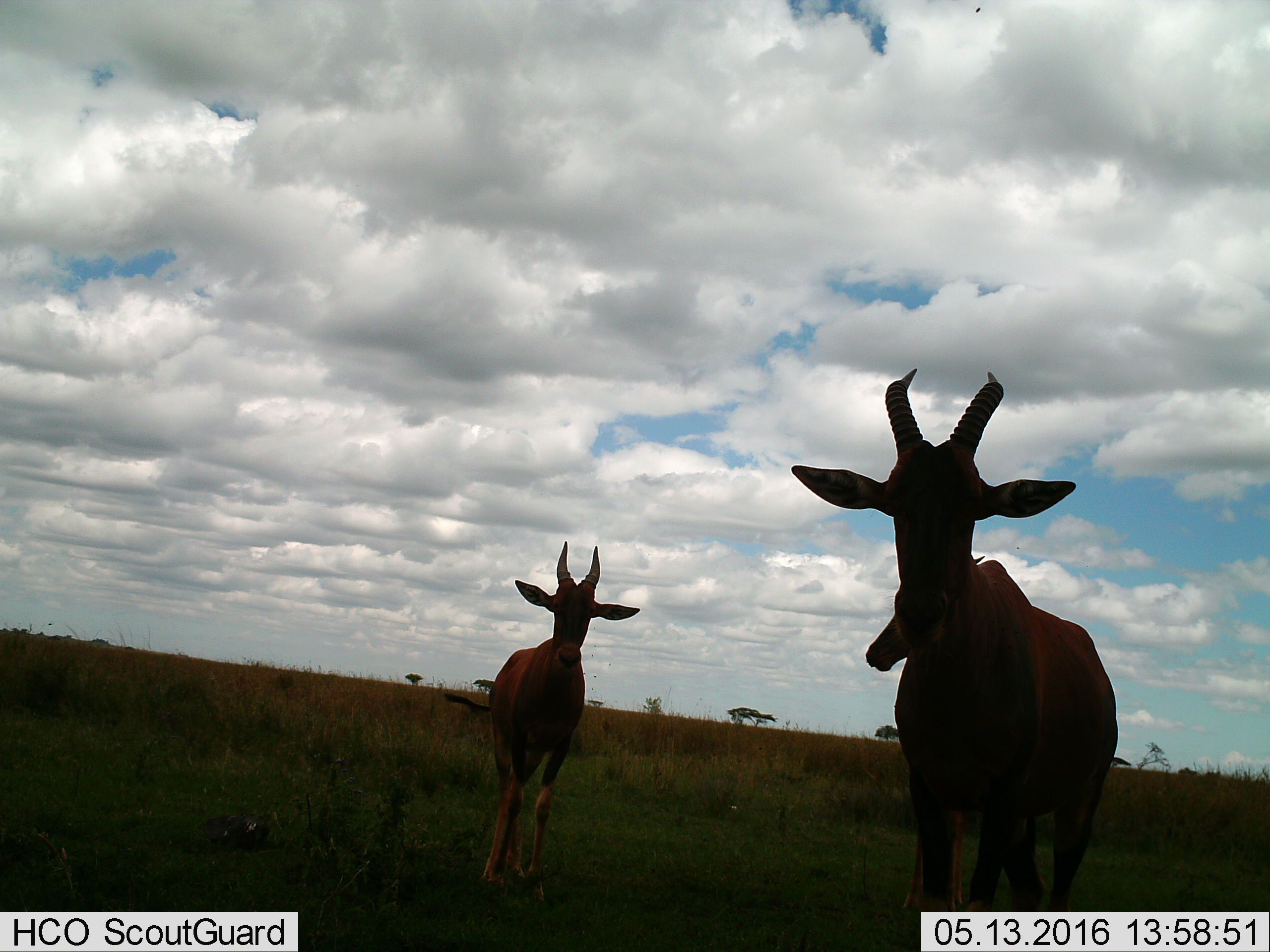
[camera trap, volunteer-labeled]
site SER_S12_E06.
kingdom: Animalia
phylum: Chordata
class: Mammalia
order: Artiodactyla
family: Bovidae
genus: Damaliscus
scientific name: Damaliscus lunatus jimela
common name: topi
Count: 2.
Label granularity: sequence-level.